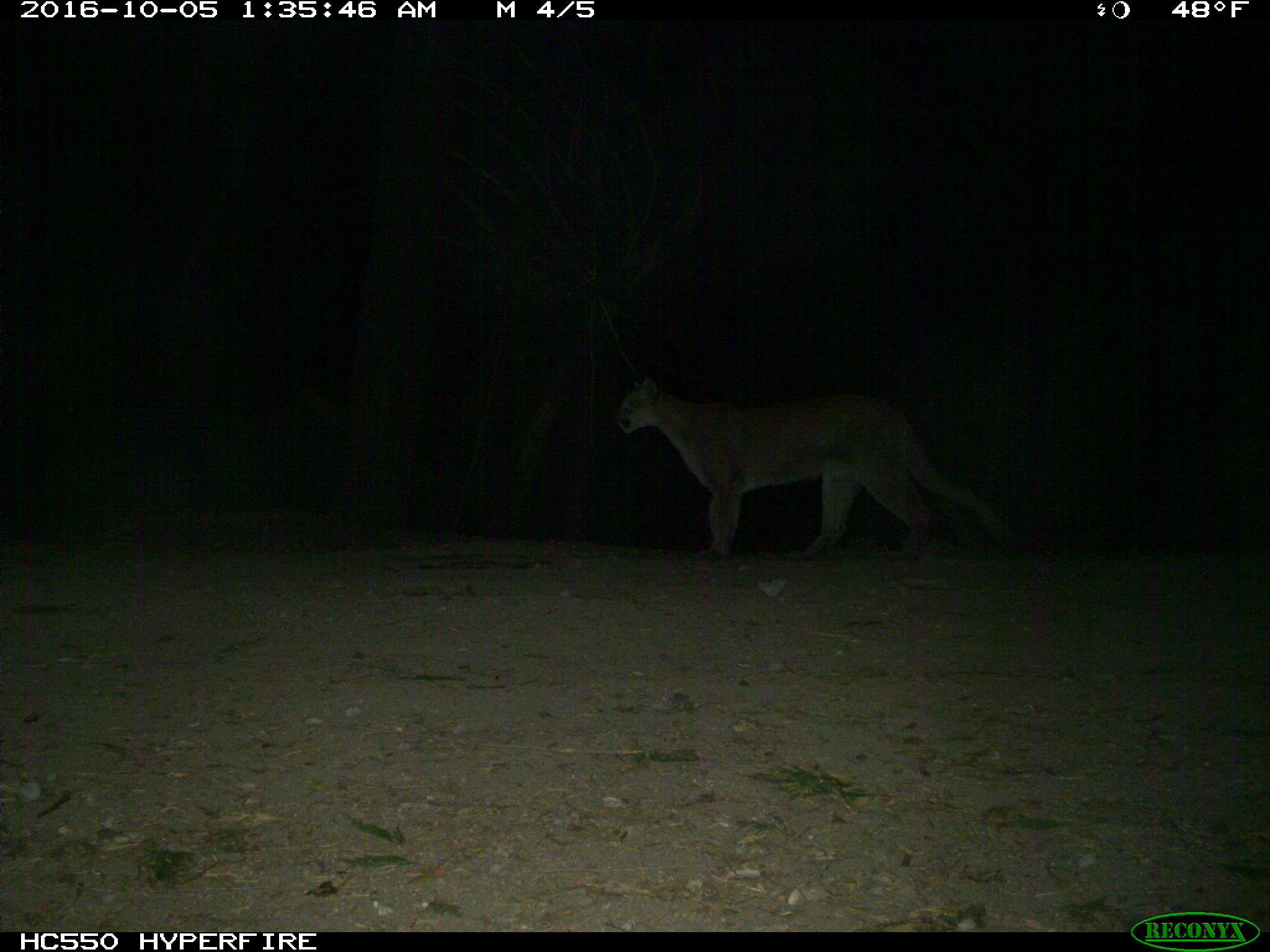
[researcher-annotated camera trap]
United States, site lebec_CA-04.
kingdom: Animalia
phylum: Chordata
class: Mammalia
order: Carnivora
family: Felidae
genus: Puma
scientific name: Puma concolor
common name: mountain lion